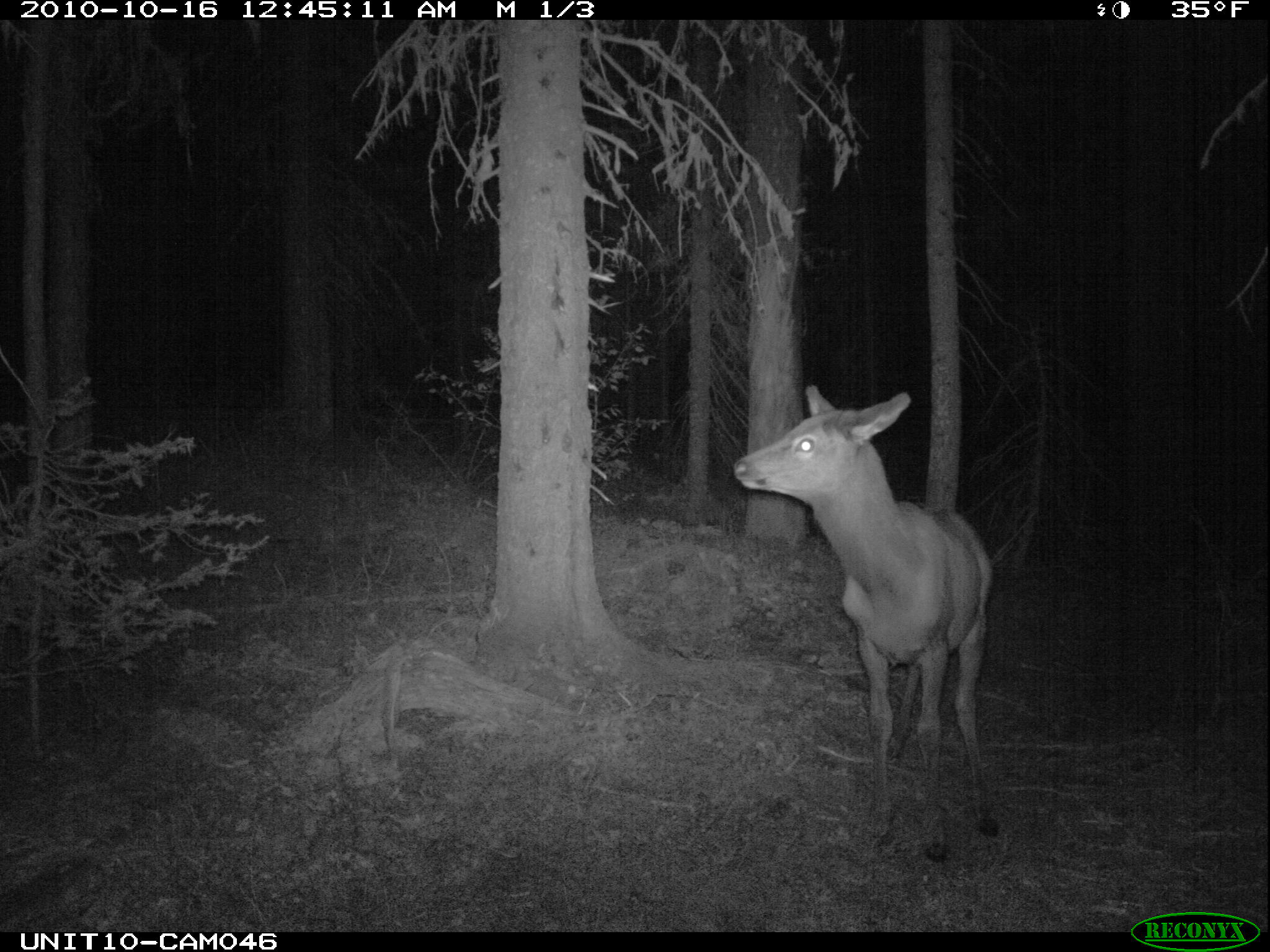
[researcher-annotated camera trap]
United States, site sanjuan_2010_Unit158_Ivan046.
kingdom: Animalia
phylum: Chordata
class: Mammalia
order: Artiodactyla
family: Cervidae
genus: Cervus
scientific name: Cervus elaphus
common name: red deer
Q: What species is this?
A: Cervus elaphus (red deer).